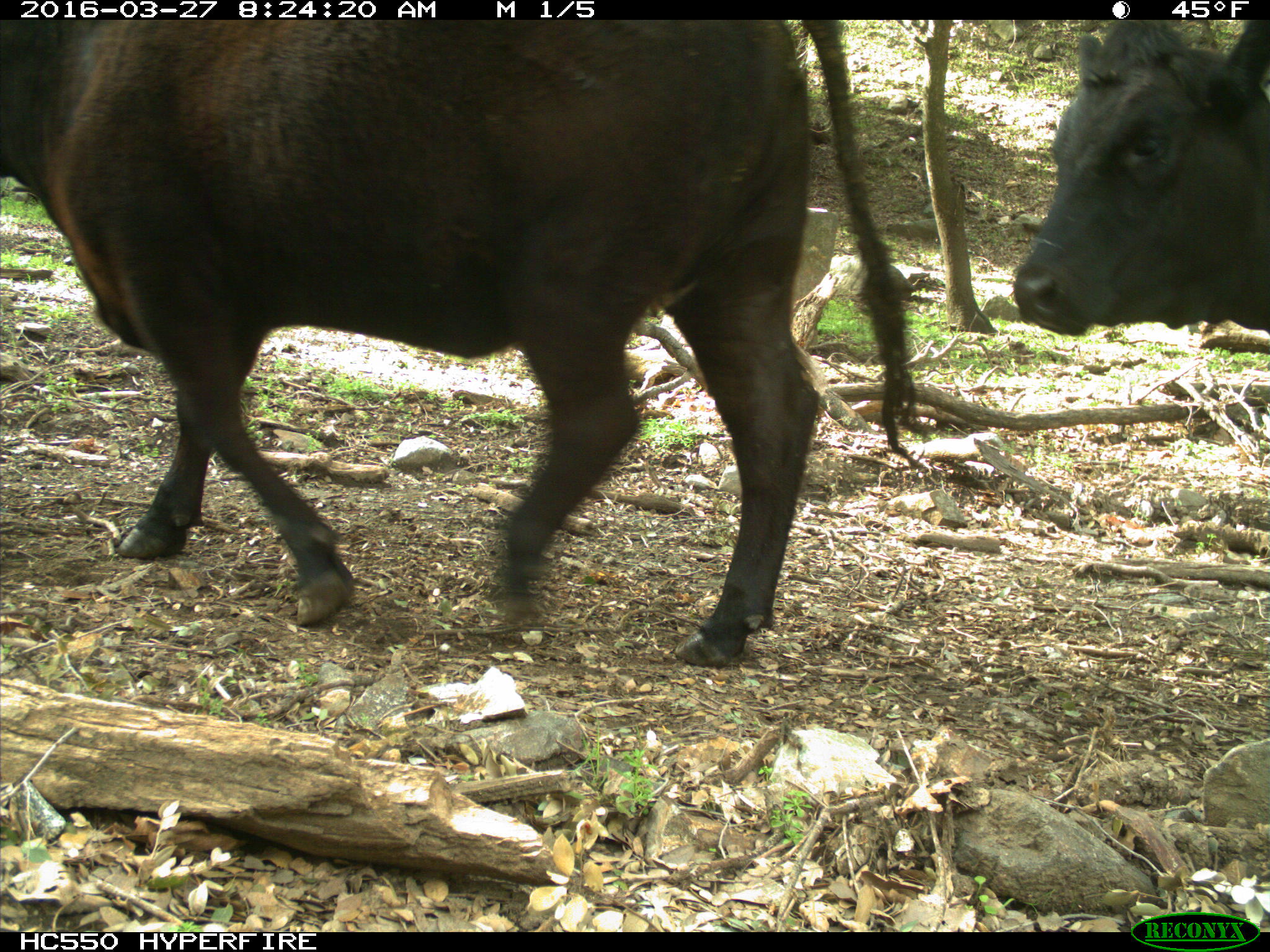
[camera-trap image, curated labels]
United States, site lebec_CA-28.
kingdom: Animalia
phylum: Chordata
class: Mammalia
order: Artiodactyla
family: Bovidae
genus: Bos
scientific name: Bos taurus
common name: domestic cow